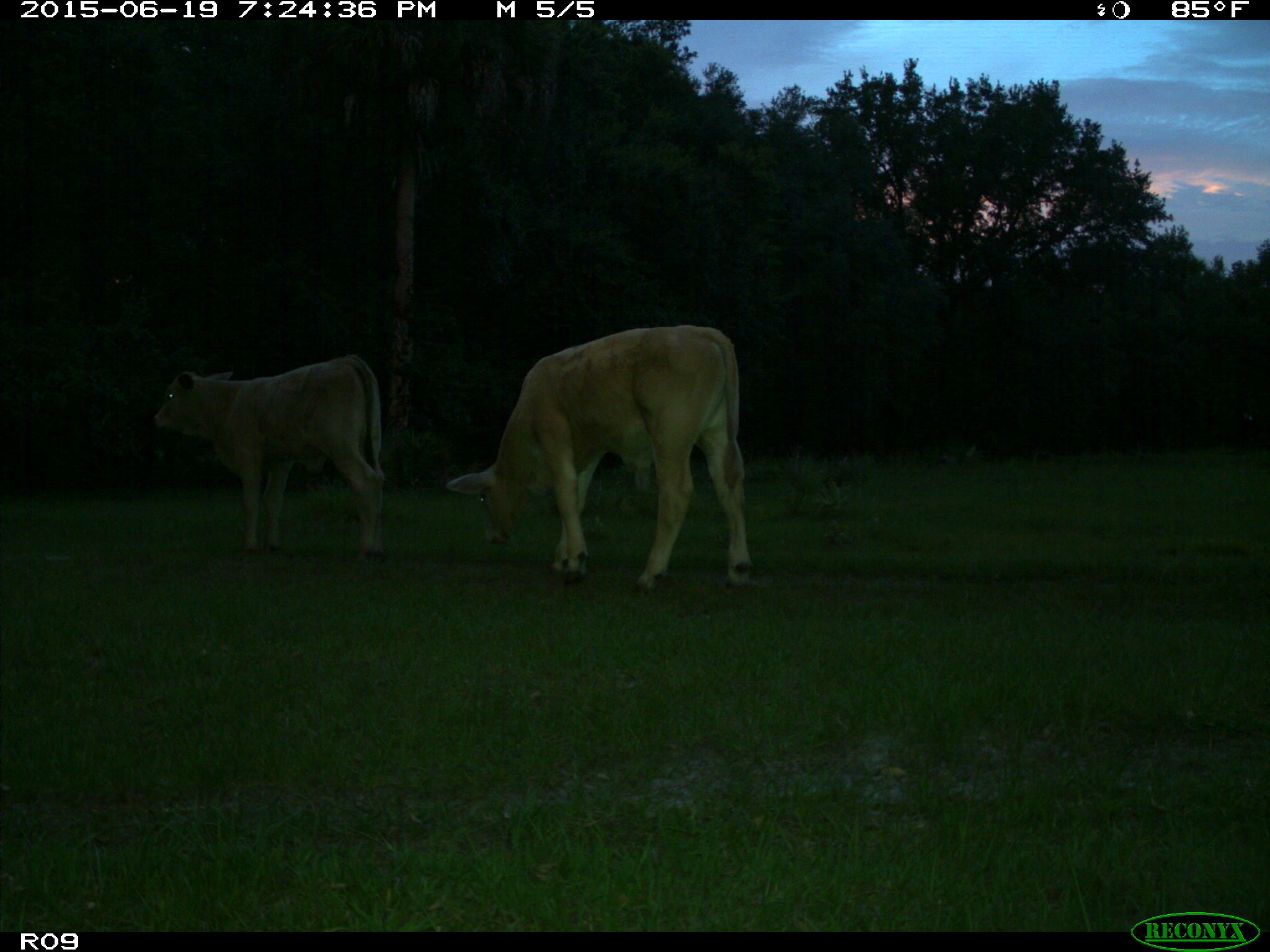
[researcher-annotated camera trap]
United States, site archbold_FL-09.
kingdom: Animalia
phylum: Chordata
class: Mammalia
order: Artiodactyla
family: Bovidae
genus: Bos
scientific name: Bos taurus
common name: domestic cow